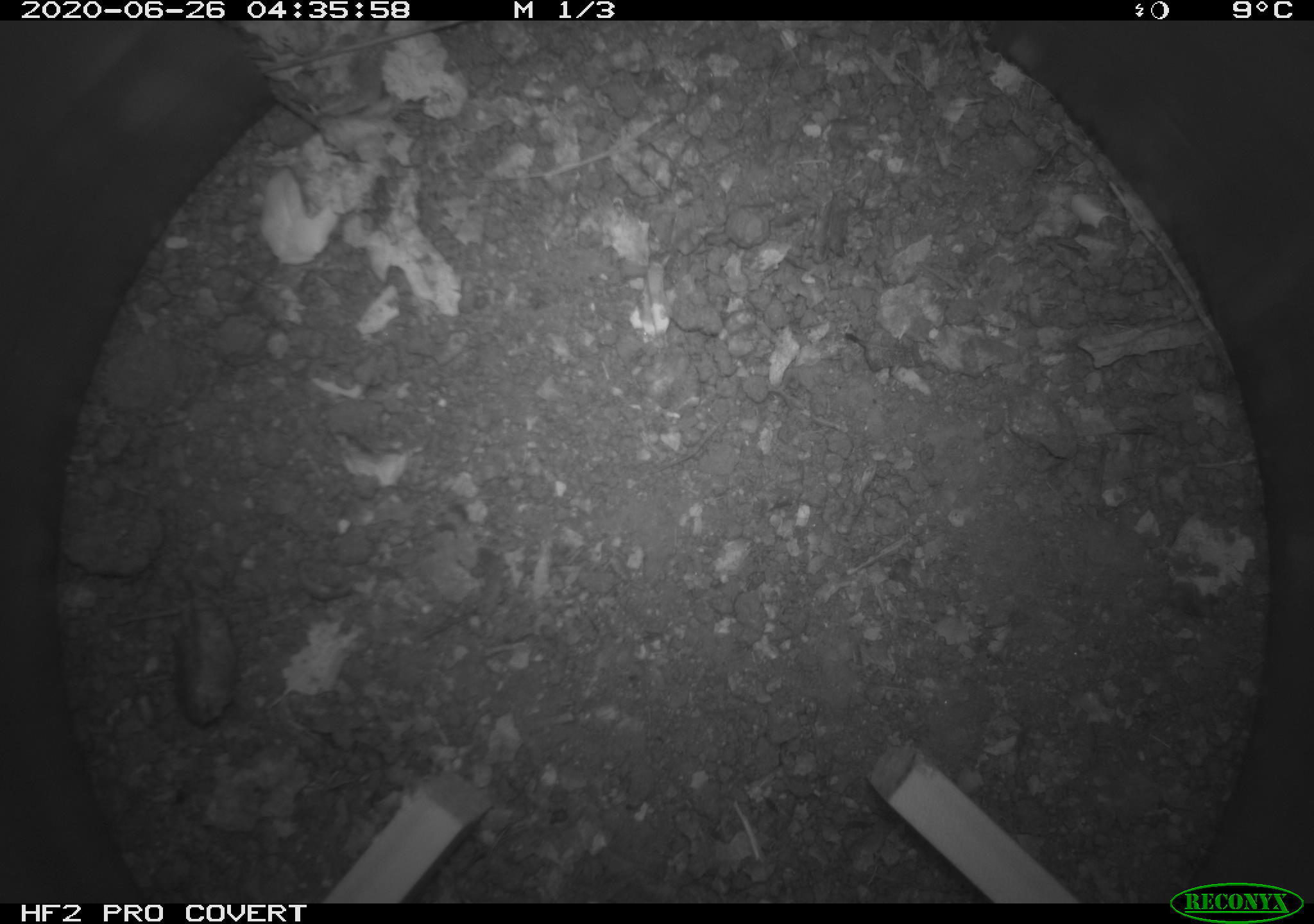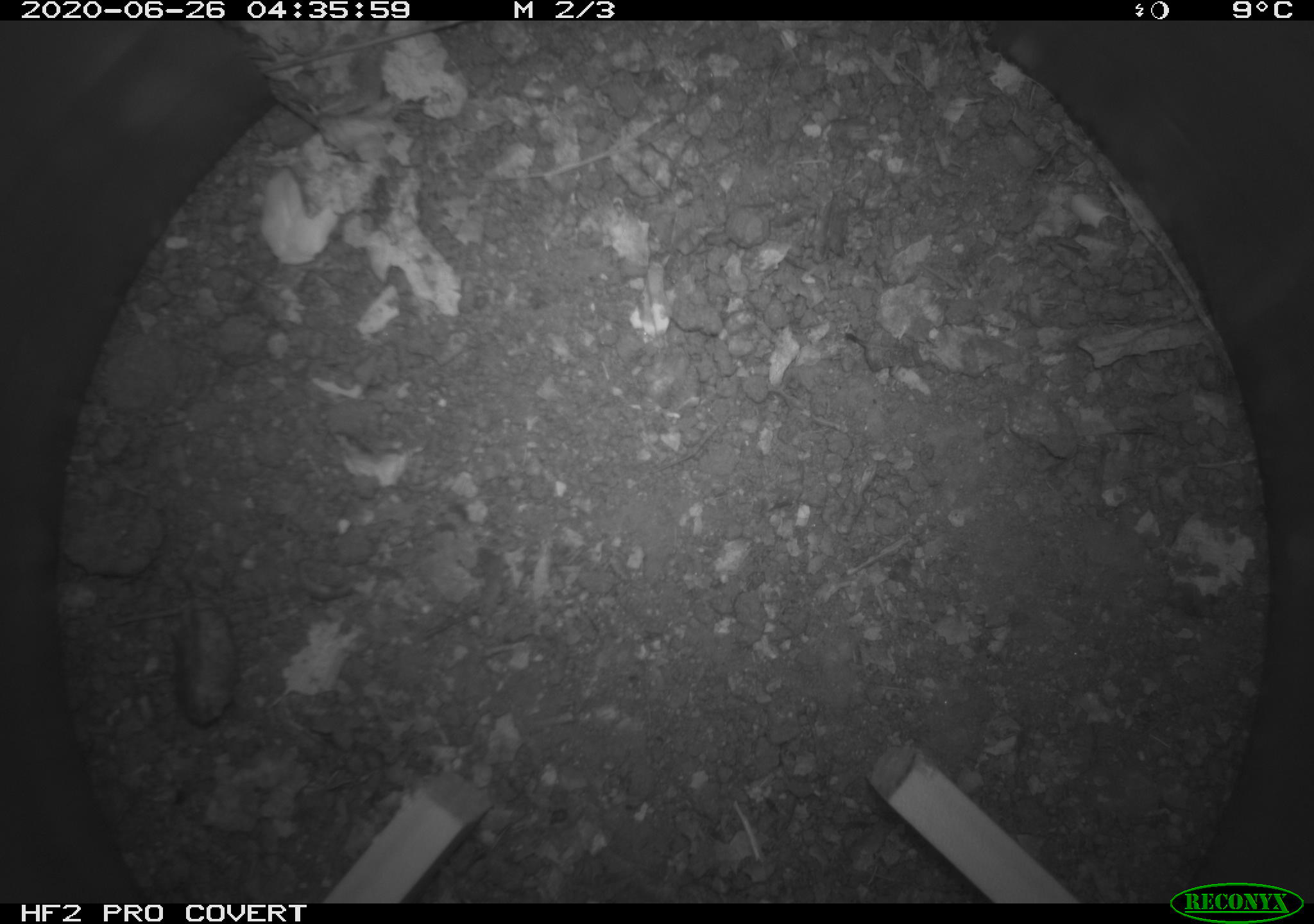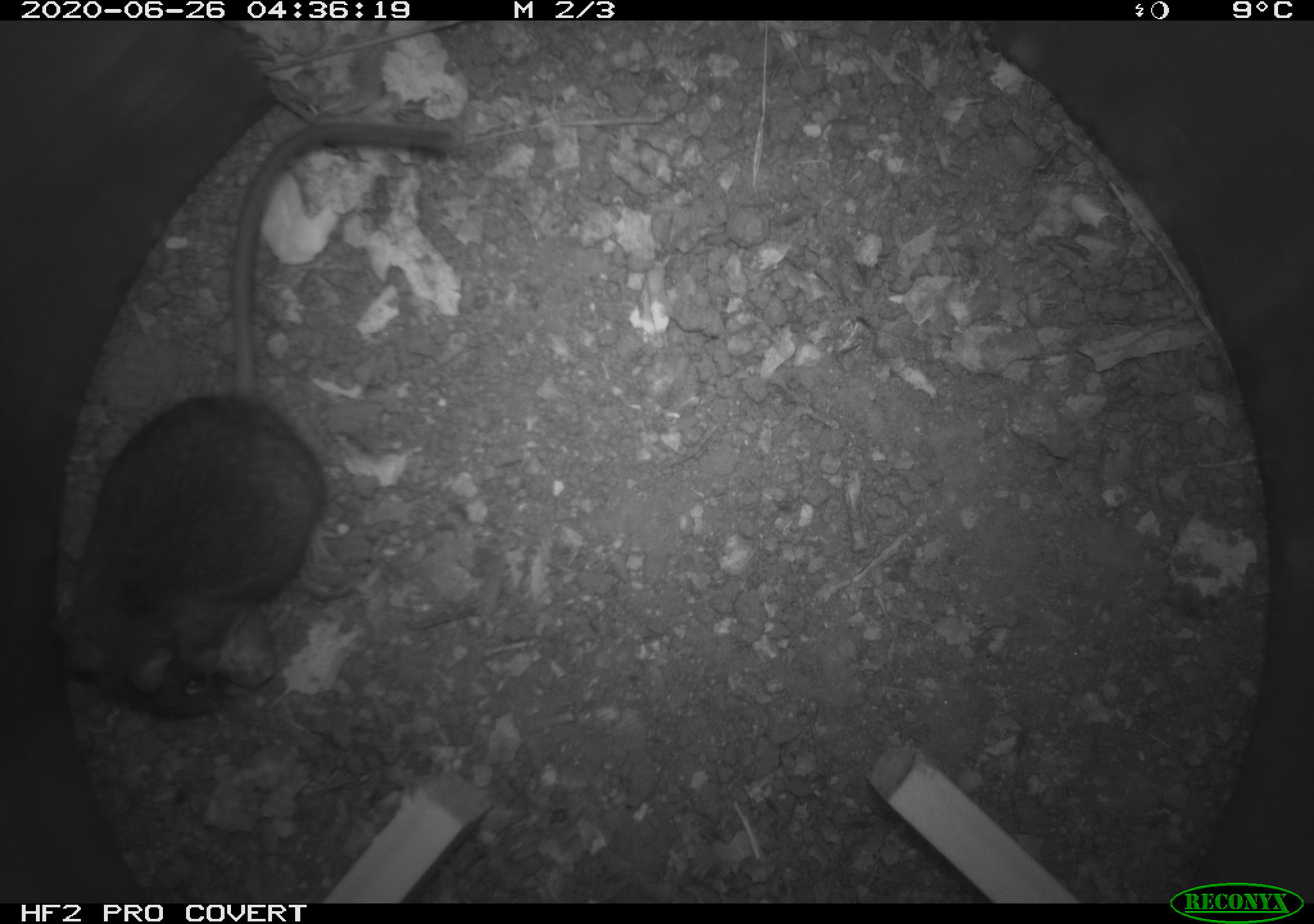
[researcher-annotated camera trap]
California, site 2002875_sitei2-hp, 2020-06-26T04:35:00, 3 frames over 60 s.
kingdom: Animalia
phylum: Chordata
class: Mammalia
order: Rodentia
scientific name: Rodentia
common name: rodent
Rodent (Rodentia).